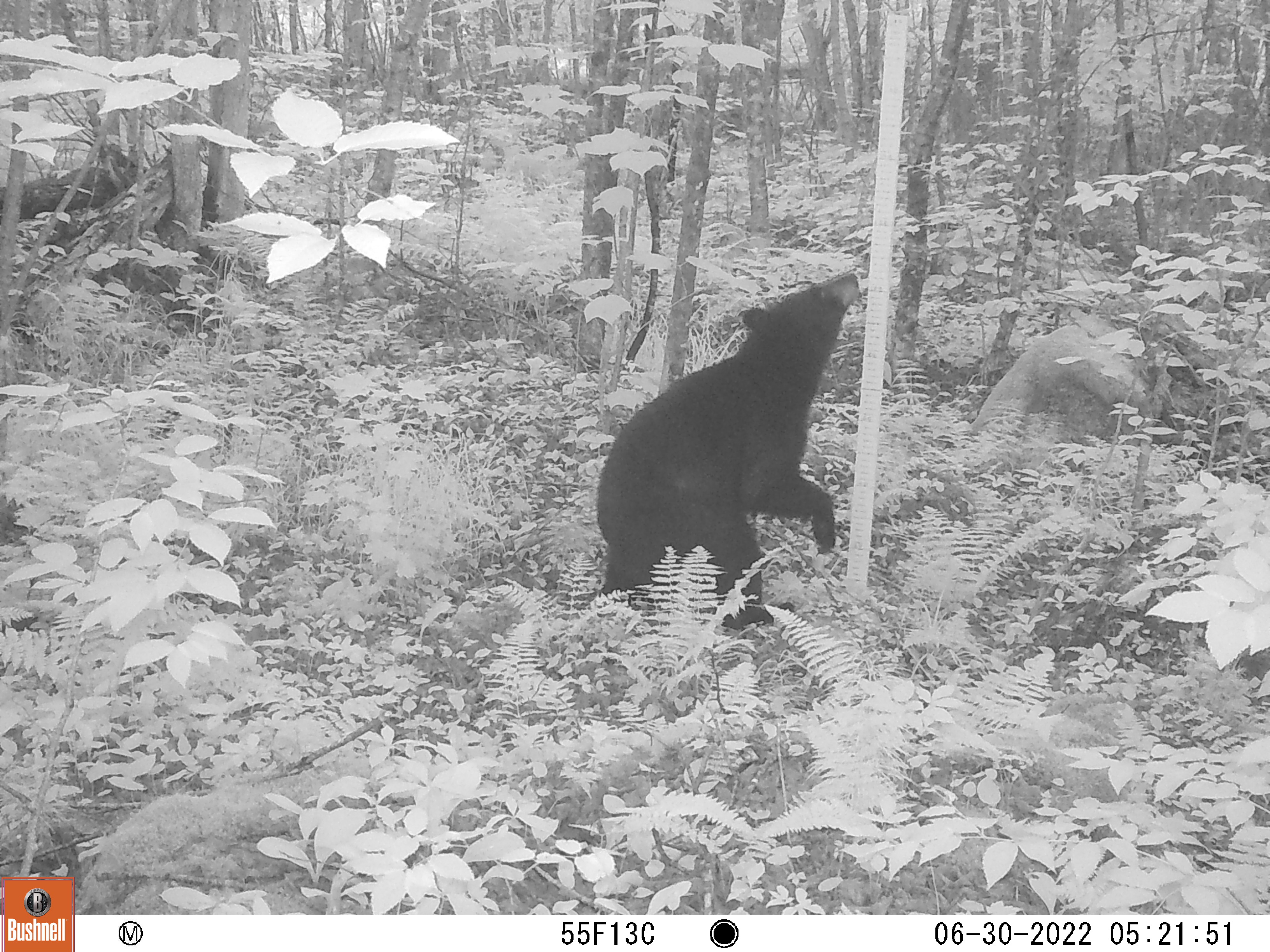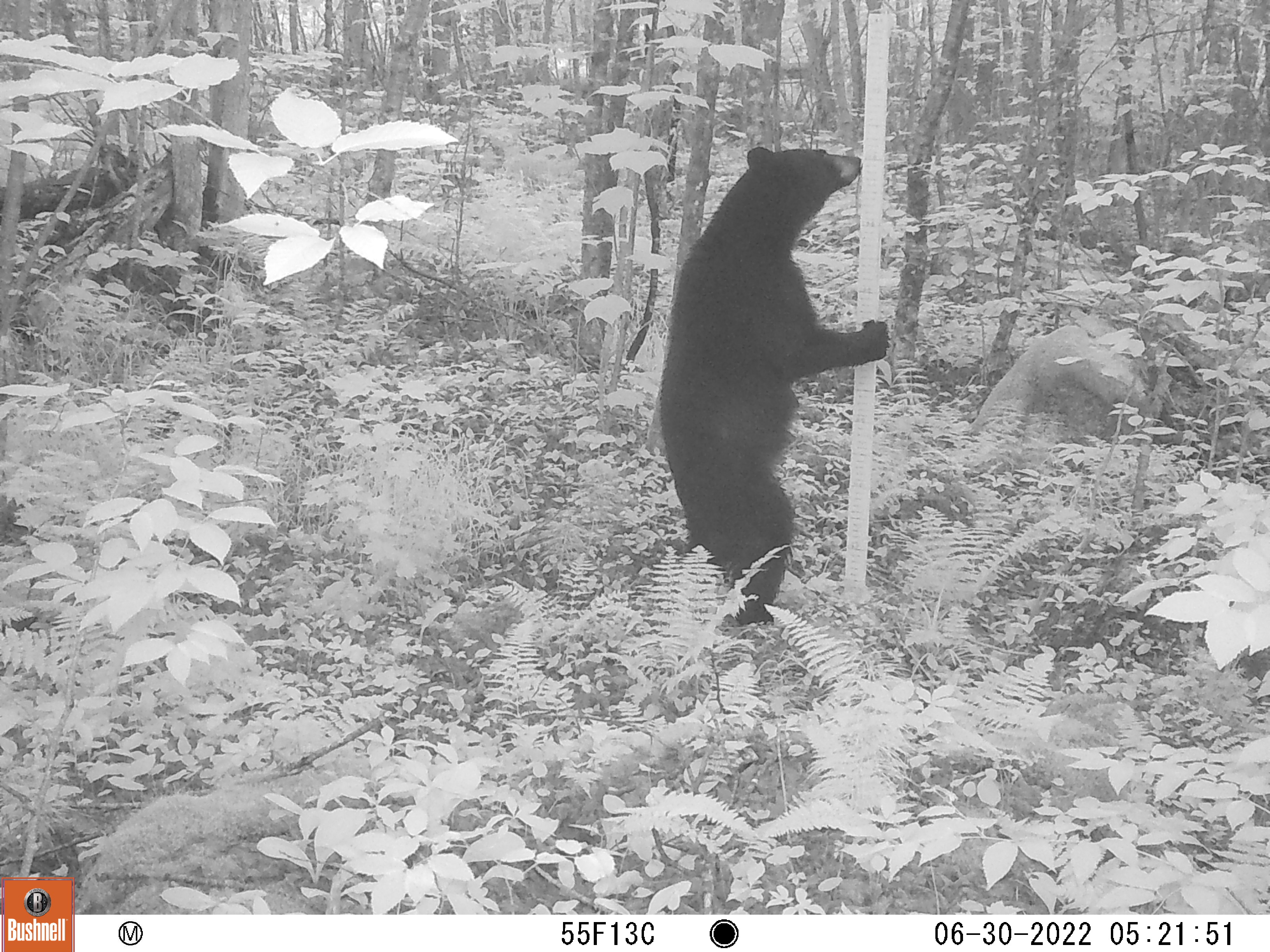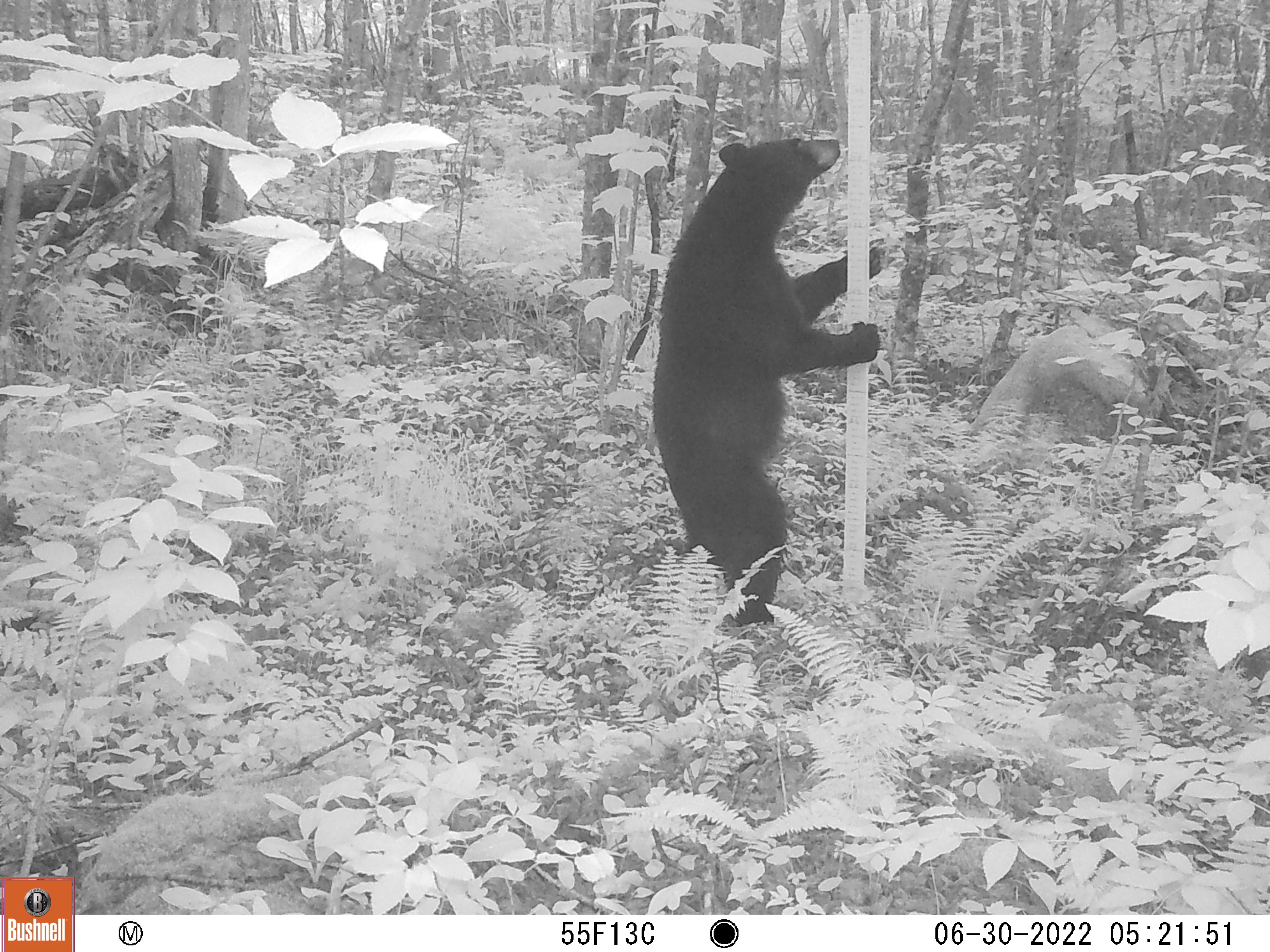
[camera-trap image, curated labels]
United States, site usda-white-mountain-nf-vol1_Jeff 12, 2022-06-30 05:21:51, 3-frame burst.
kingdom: Animalia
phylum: Chordata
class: Mammalia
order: Carnivora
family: Ursidae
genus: Ursus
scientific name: Ursus americanus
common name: black bear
Black bear (Ursus americanus).